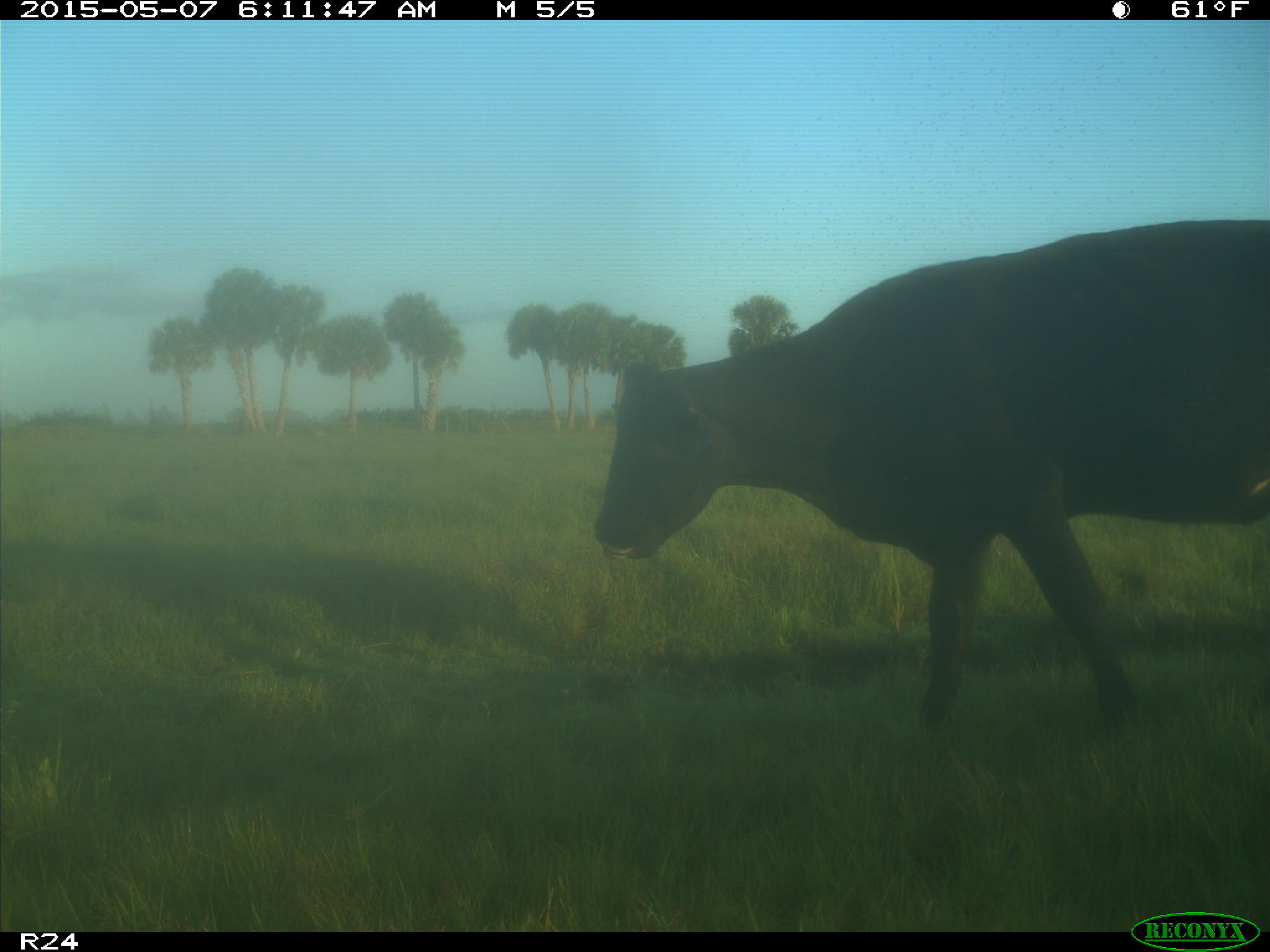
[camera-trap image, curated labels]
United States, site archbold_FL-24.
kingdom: Animalia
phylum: Chordata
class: Mammalia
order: Artiodactyla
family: Bovidae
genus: Bos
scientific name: Bos taurus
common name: domestic cow